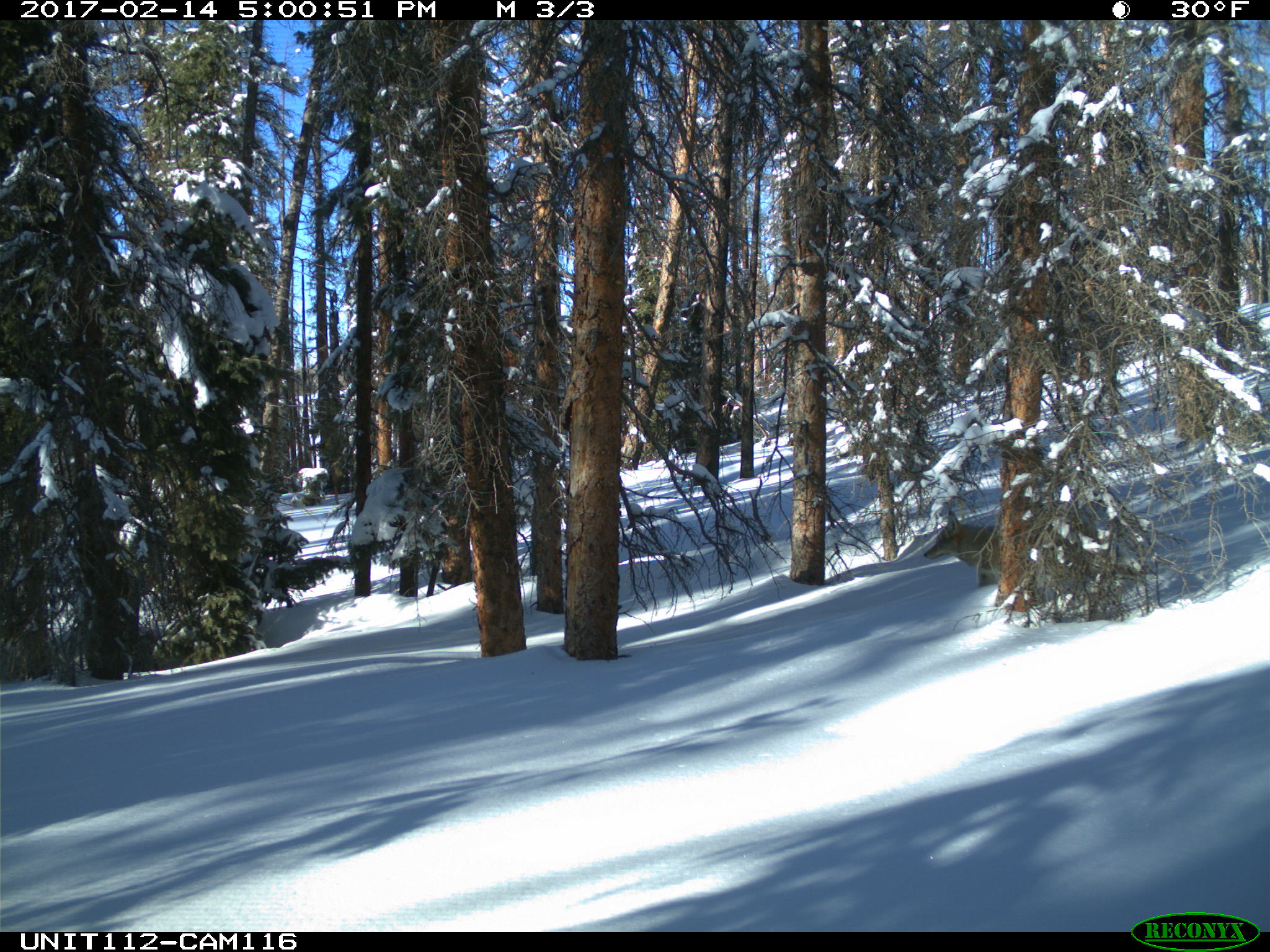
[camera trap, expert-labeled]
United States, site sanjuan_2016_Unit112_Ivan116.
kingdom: Animalia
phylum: Chordata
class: Mammalia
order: Carnivora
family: Canidae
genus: Canis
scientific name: Canis latrans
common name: coyote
Canis latrans (coyote).